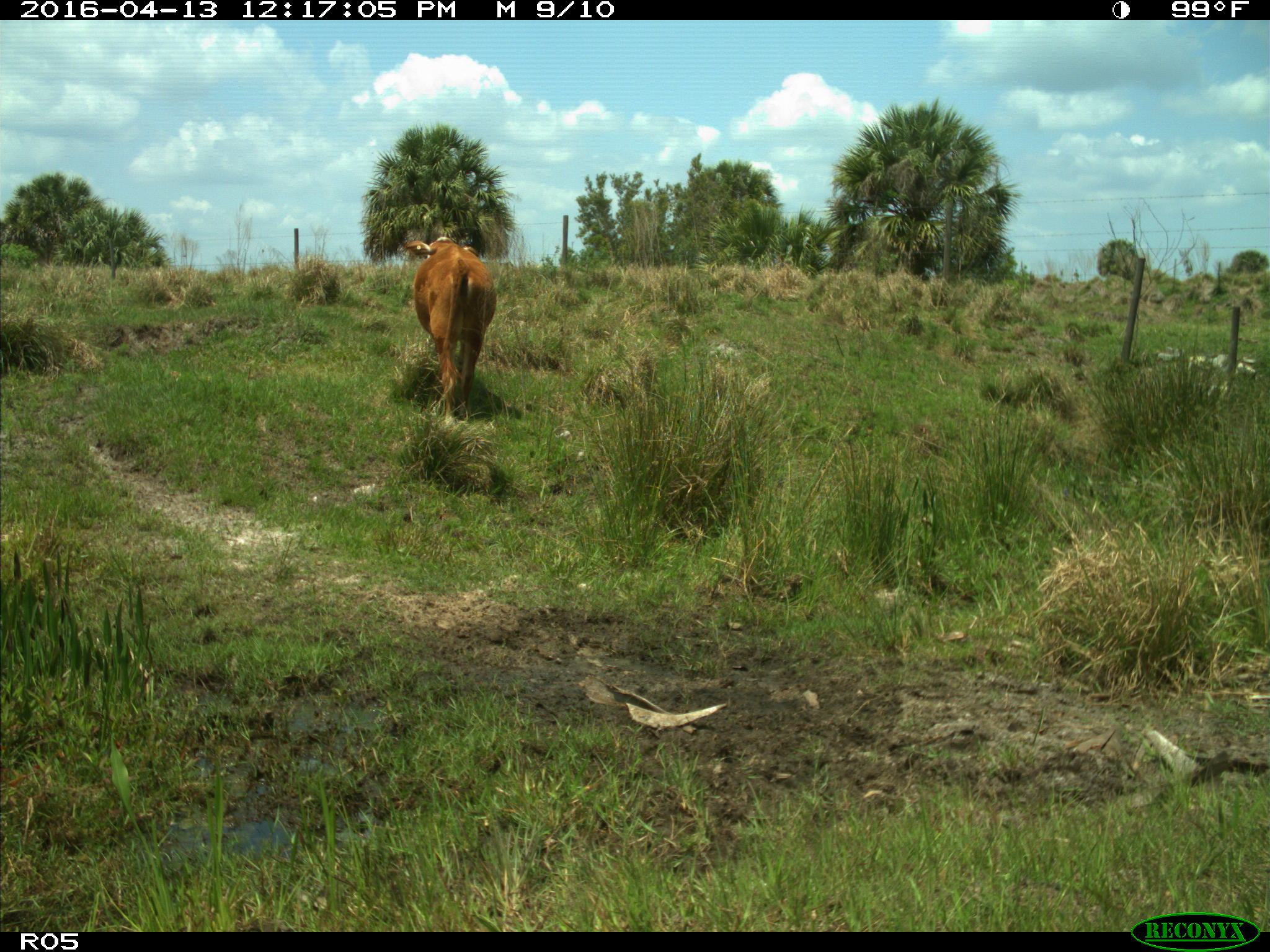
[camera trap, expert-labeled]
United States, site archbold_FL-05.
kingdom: Animalia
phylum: Chordata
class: Mammalia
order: Artiodactyla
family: Bovidae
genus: Bos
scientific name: Bos taurus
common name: domestic cow